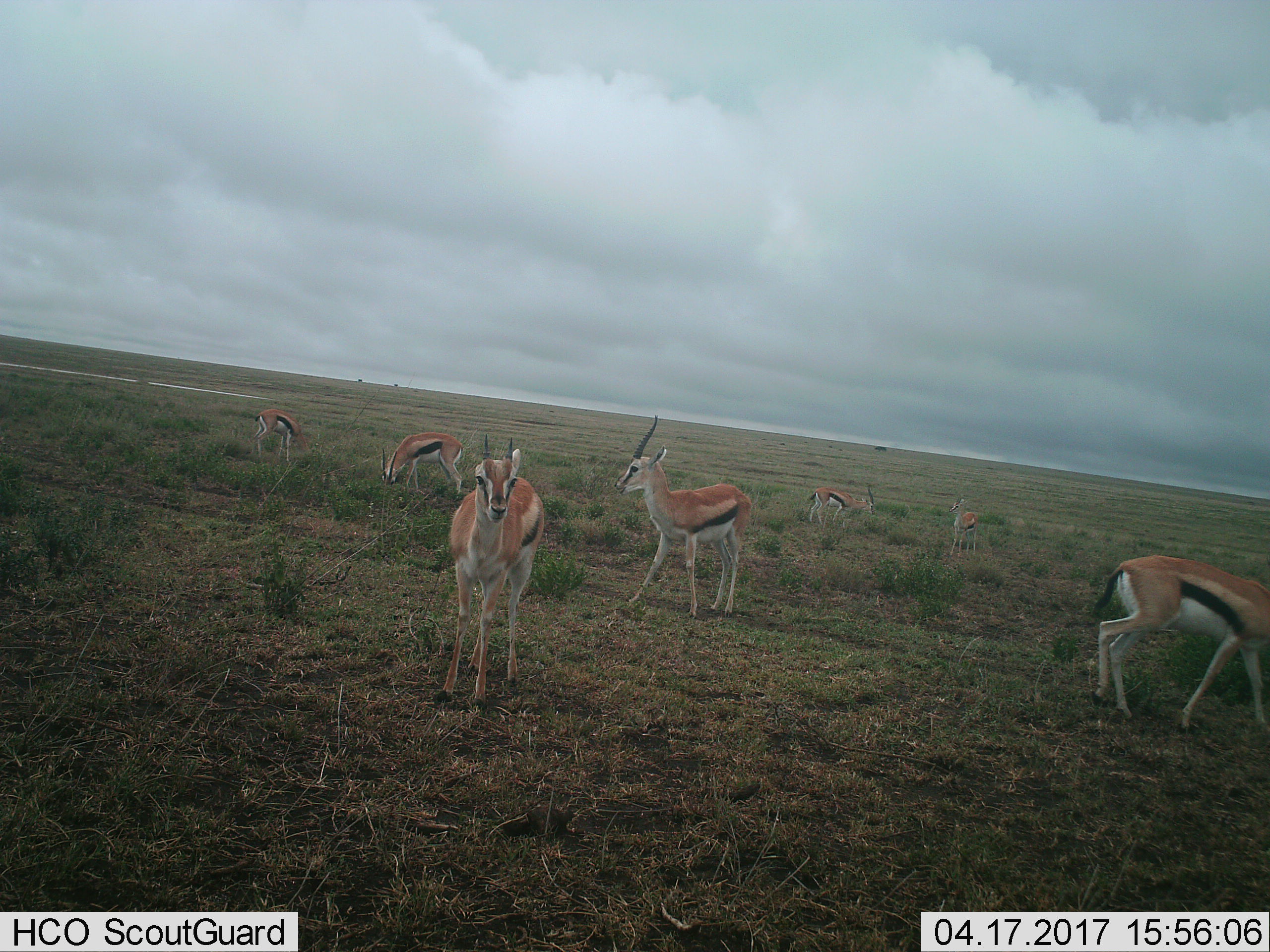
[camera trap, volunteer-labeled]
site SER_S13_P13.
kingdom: Animalia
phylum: Chordata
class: Mammalia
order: Artiodactyla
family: Bovidae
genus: Eudorcas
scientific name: Eudorcas thomsonii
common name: thomson's gazelle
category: gazellethomsons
Gazellethomsons (thomson's gazelle) (Eudorcas thomsonii), count 7. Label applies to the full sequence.